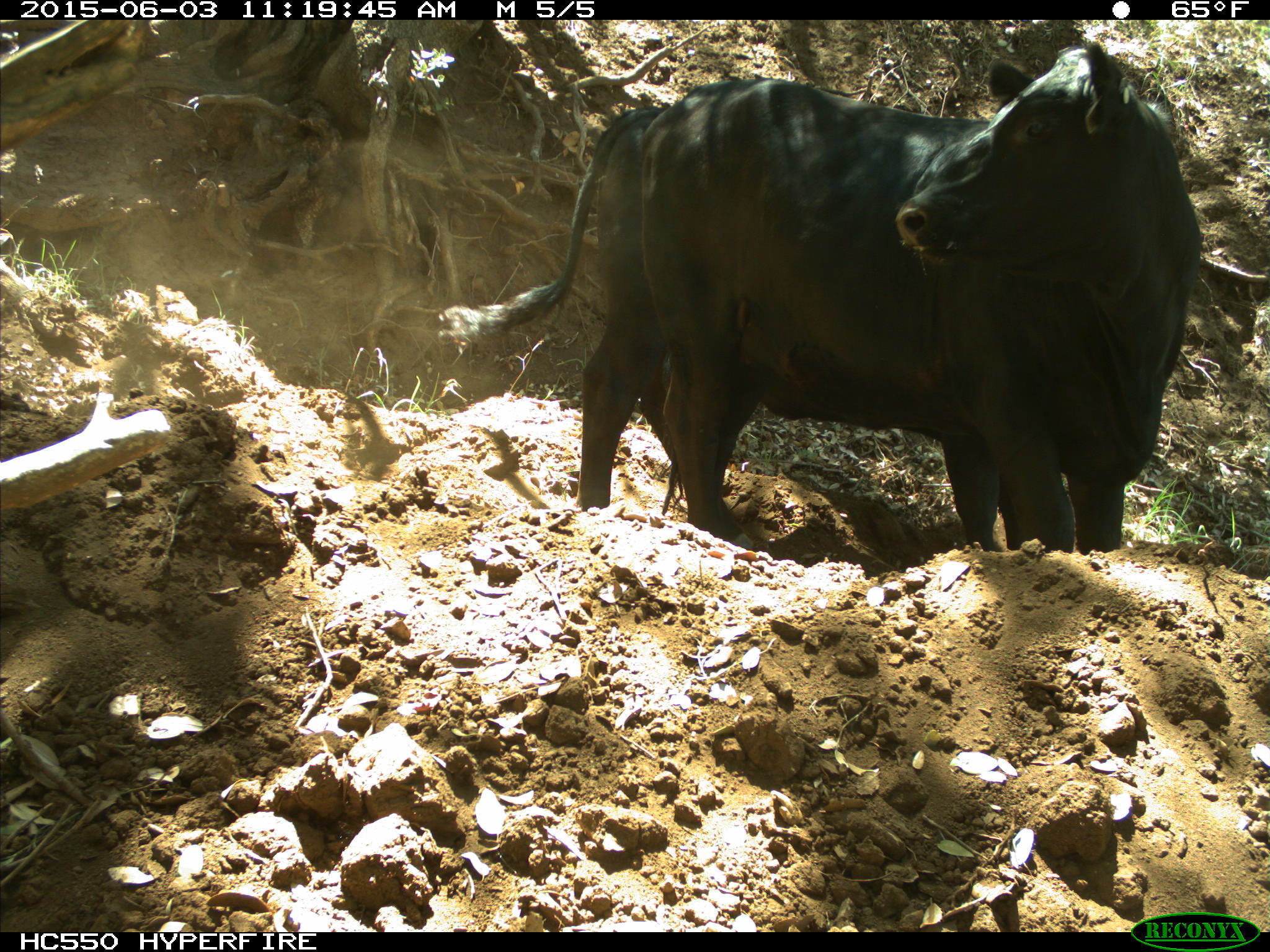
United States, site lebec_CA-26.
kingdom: Animalia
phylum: Chordata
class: Mammalia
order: Artiodactyla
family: Bovidae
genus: Bos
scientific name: Bos taurus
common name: domestic cow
Bos taurus (domestic cow).